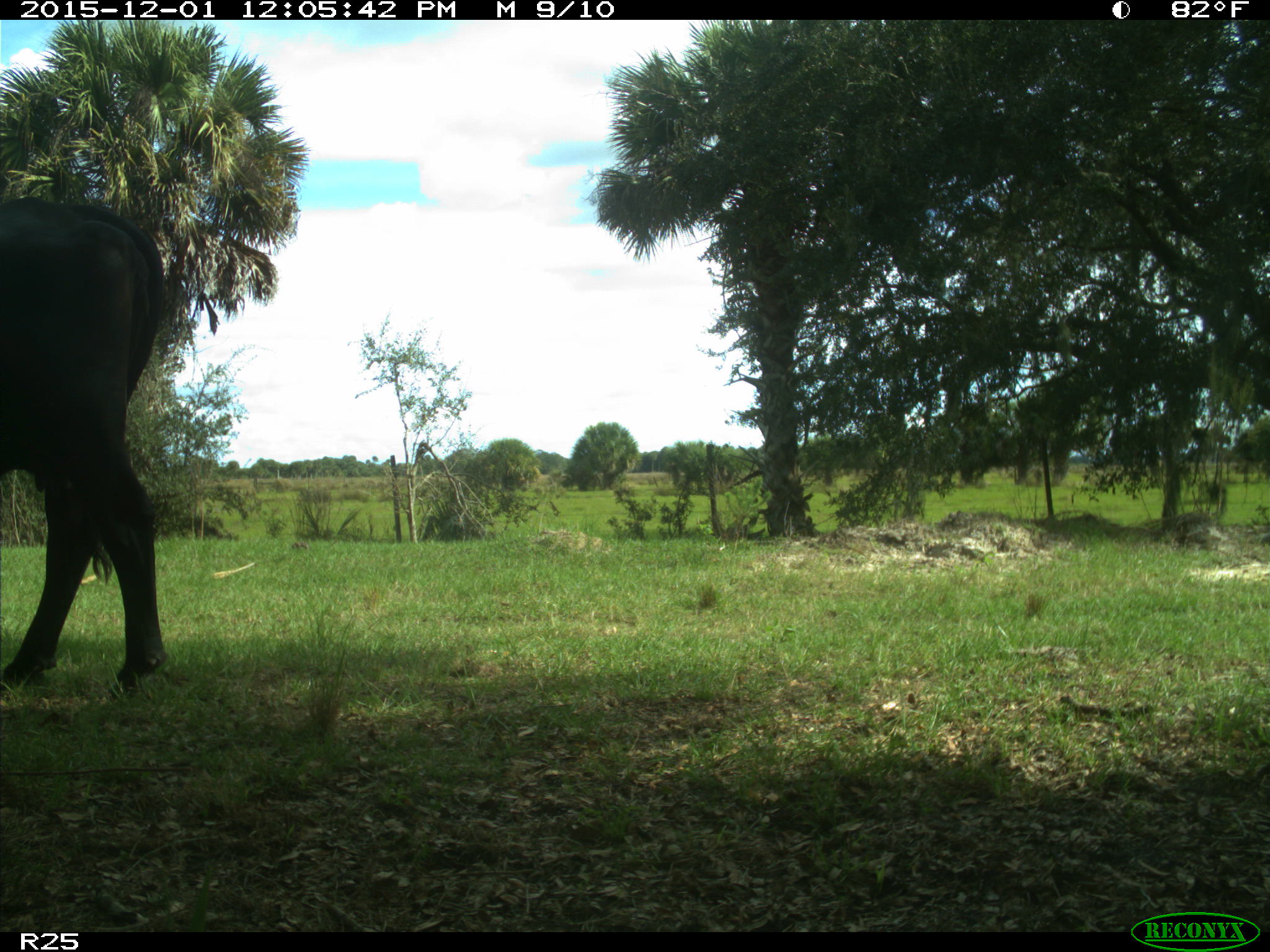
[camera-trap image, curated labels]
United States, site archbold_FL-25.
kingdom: Animalia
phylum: Chordata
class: Mammalia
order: Artiodactyla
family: Bovidae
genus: Bos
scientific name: Bos taurus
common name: domestic cow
Bos taurus (domestic cow).